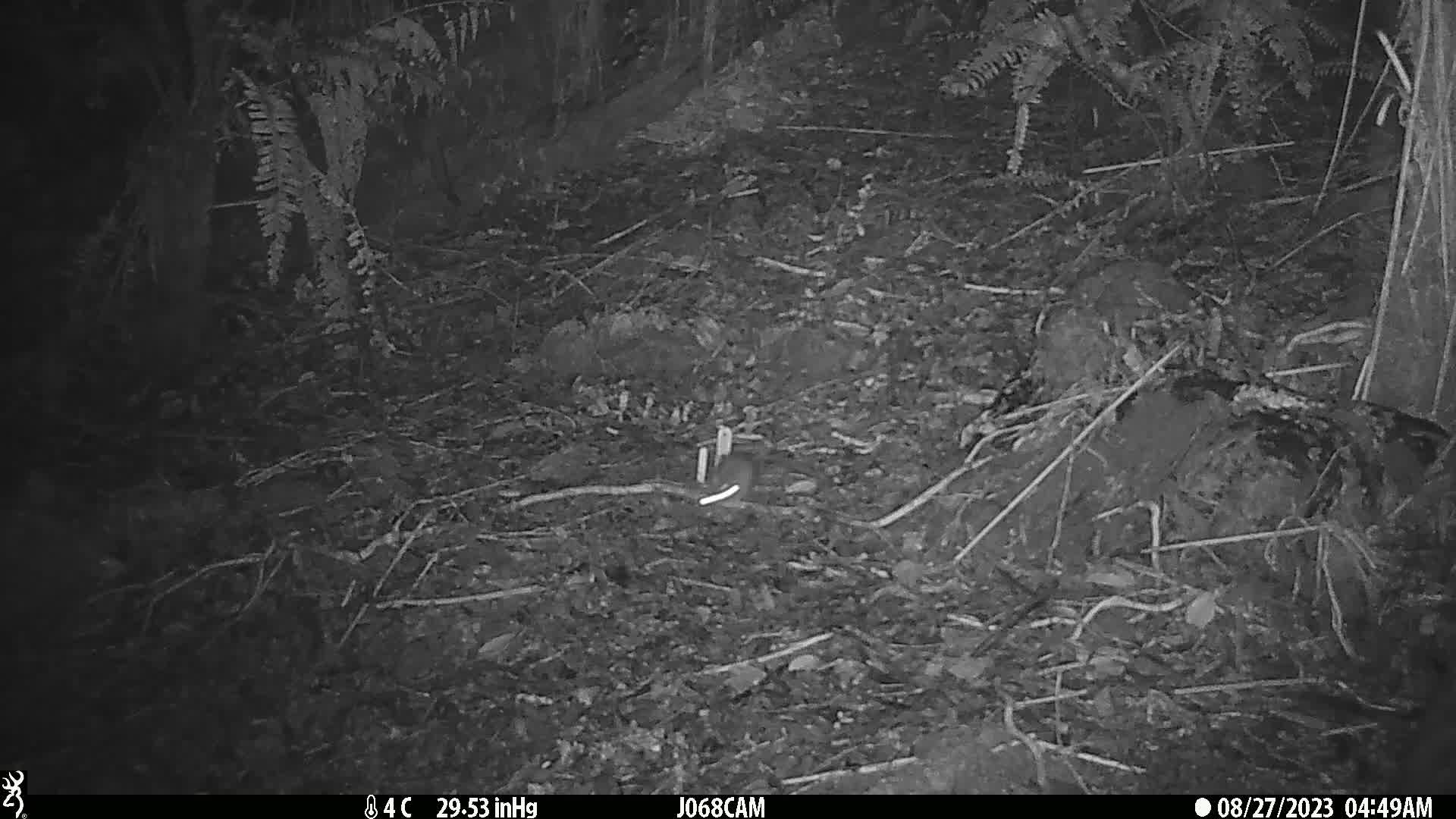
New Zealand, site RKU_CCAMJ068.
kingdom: Animalia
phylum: Chordata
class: Mammalia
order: Rodentia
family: Muridae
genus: Rattus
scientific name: Rattus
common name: rat